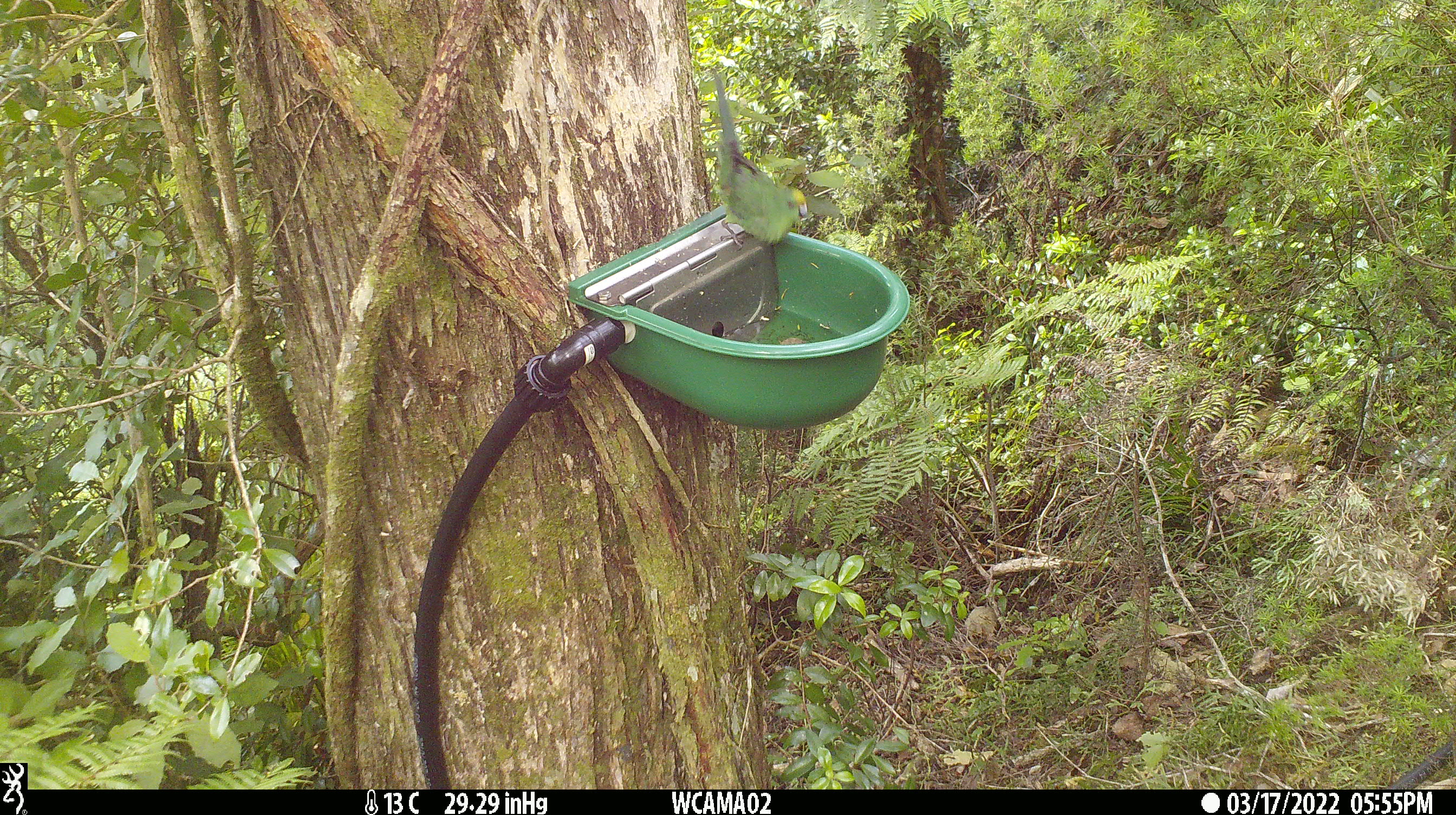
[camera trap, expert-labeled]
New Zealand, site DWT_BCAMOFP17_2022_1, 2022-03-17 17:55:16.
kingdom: Animalia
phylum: Chordata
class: Aves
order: Psittaciformes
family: Psittaculidae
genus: Cyanoramphus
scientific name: Cyanoramphus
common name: parakeet